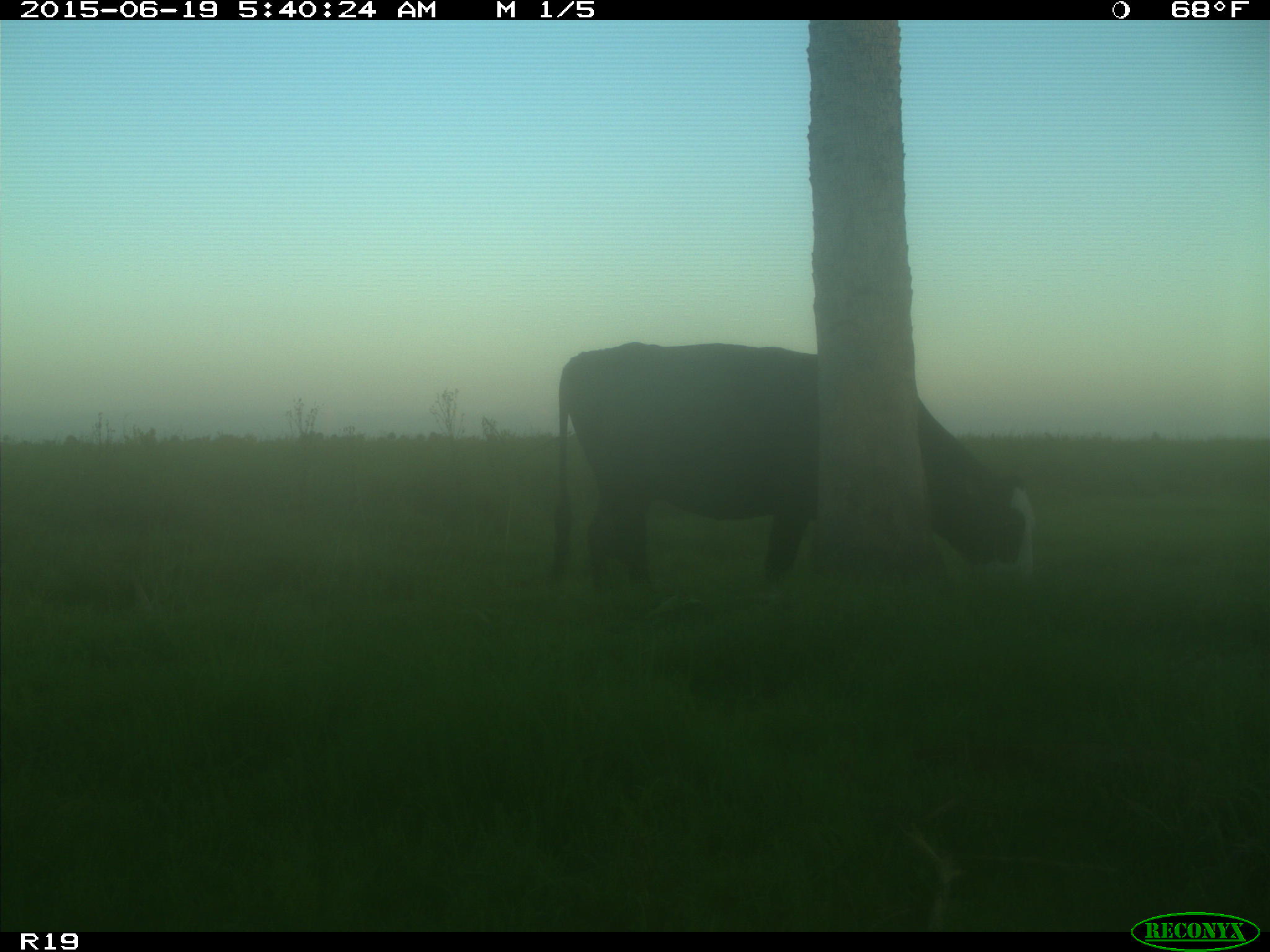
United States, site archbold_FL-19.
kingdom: Animalia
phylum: Chordata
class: Mammalia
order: Artiodactyla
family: Bovidae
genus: Bos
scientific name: Bos taurus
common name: domestic cow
Bos taurus (domestic cow).